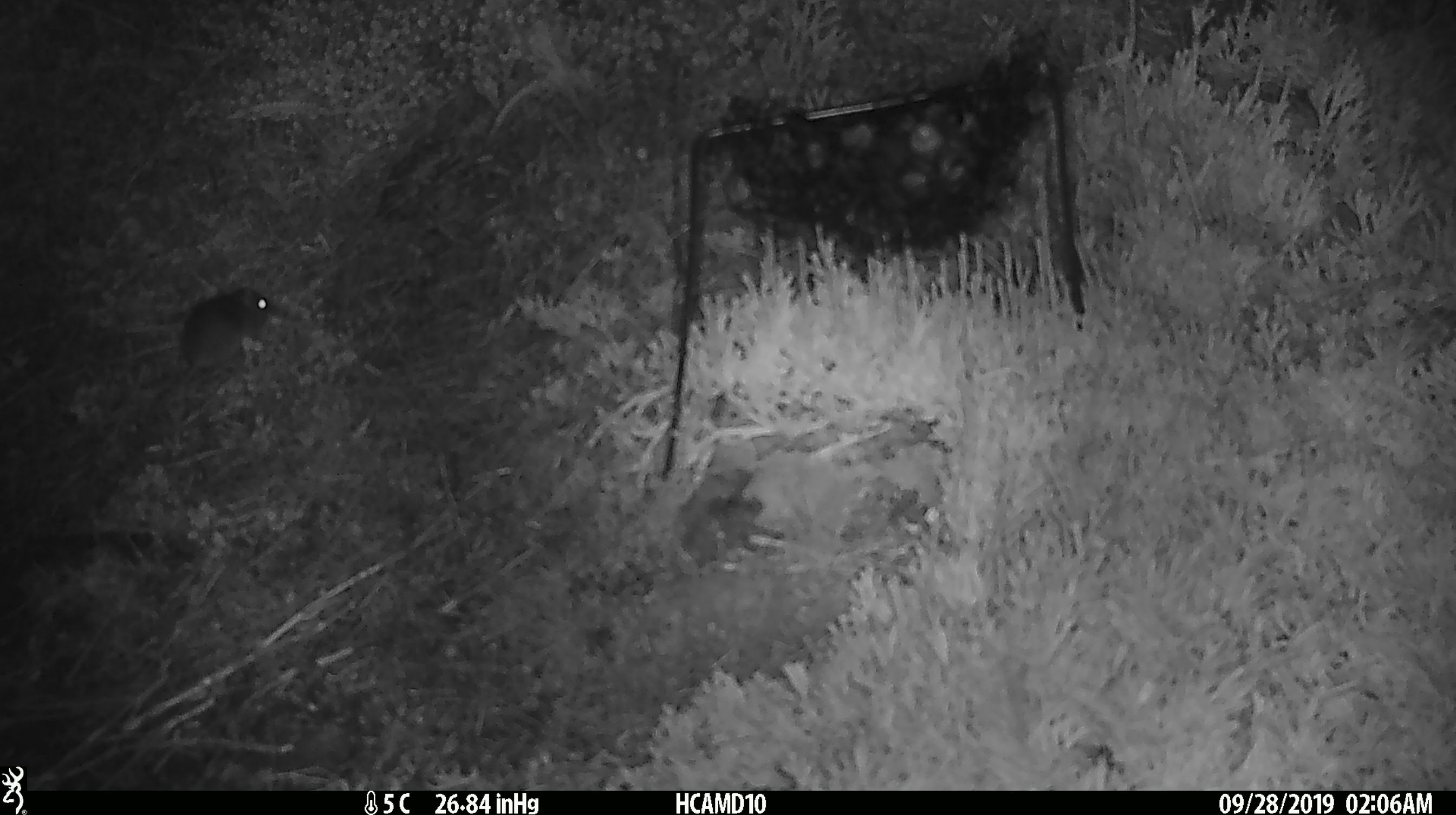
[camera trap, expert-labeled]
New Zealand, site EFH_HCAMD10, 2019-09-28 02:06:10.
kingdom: Animalia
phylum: Chordata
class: Mammalia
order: Rodentia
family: Muridae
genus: Mus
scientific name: Mus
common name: mouse